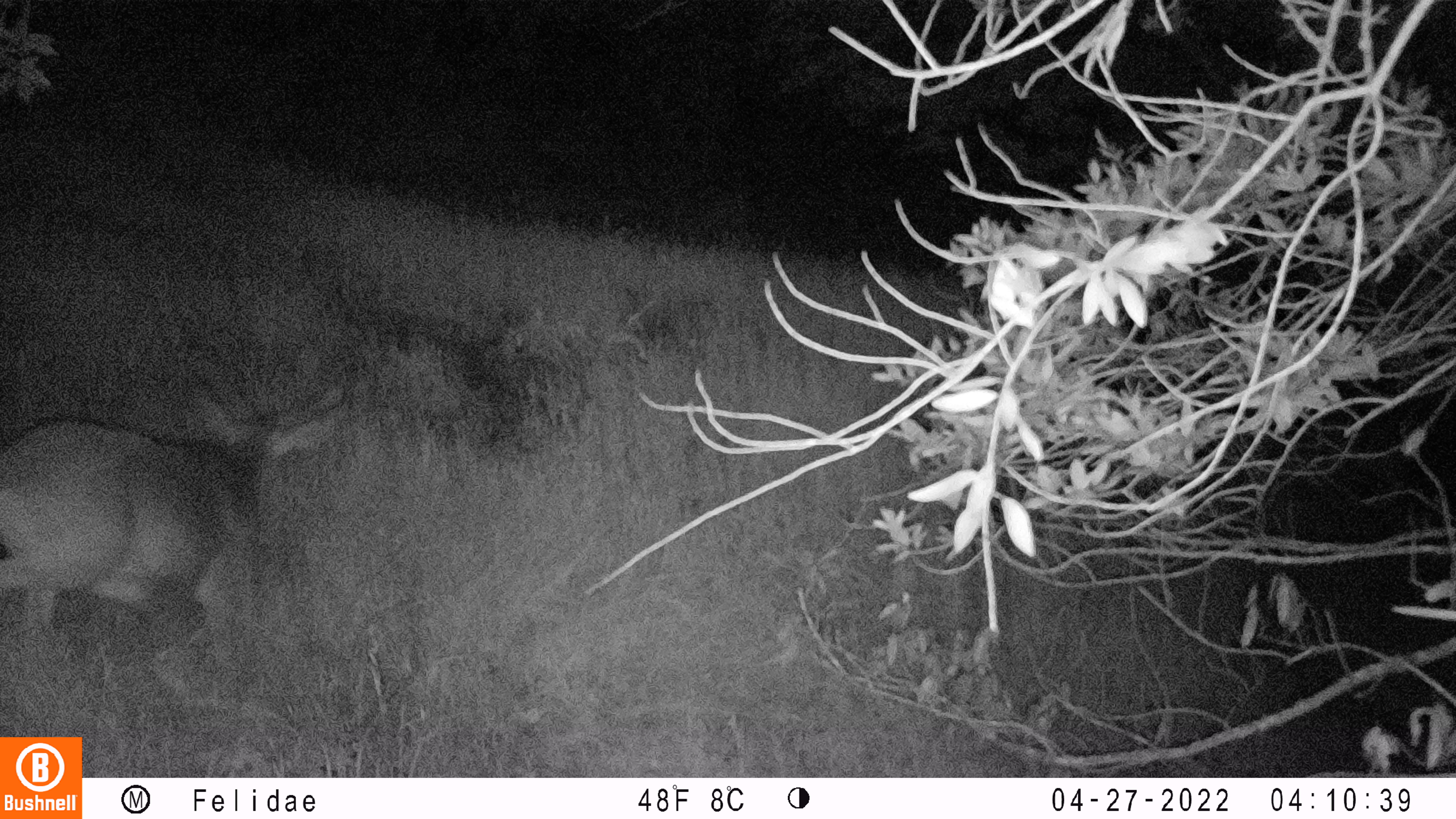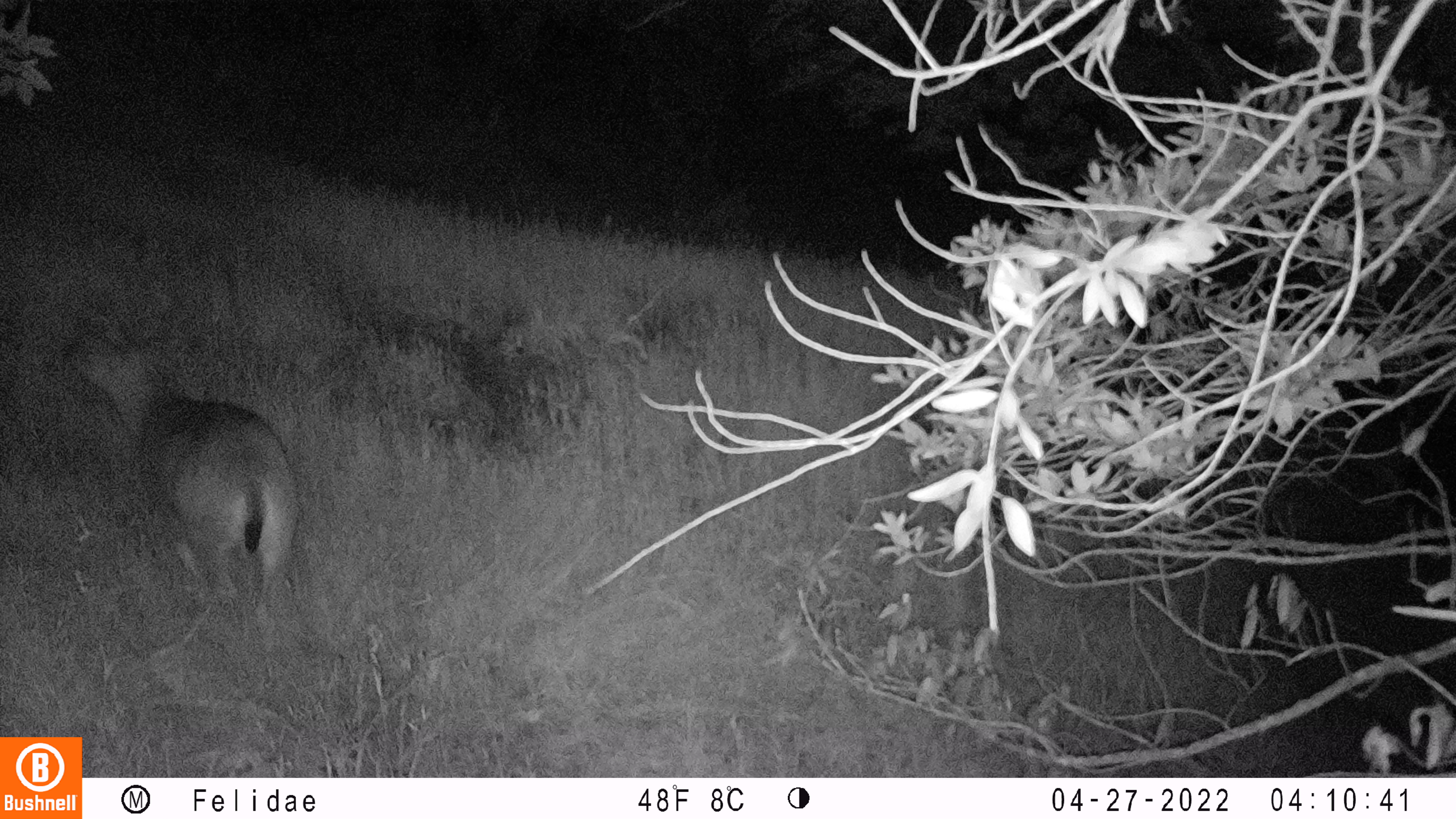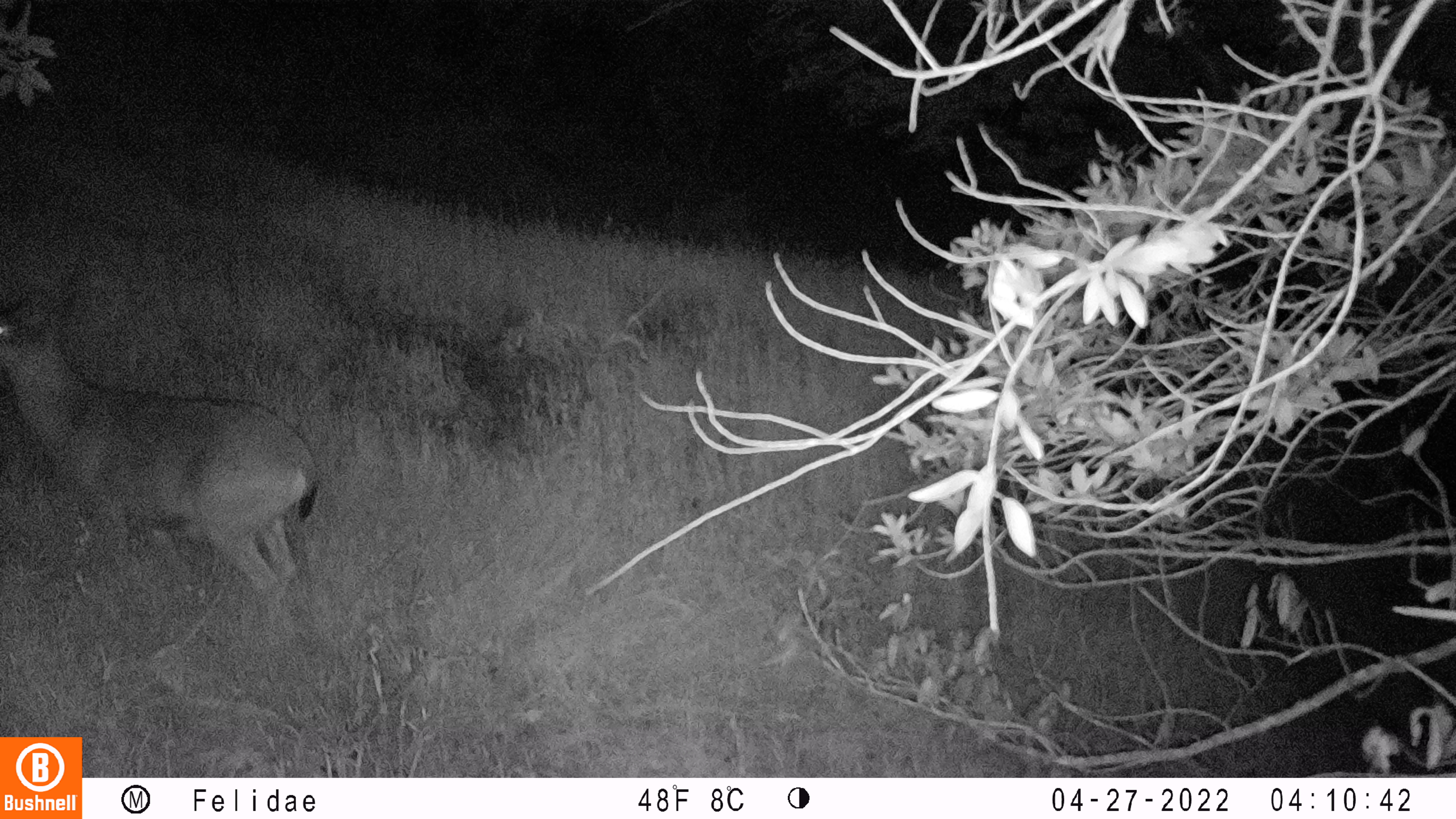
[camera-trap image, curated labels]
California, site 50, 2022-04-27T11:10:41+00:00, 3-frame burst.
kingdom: Animalia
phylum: Chordata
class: Mammalia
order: Artiodactyla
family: Cervidae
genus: Odocoileus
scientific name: Odocoileus hemionus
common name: mule deer